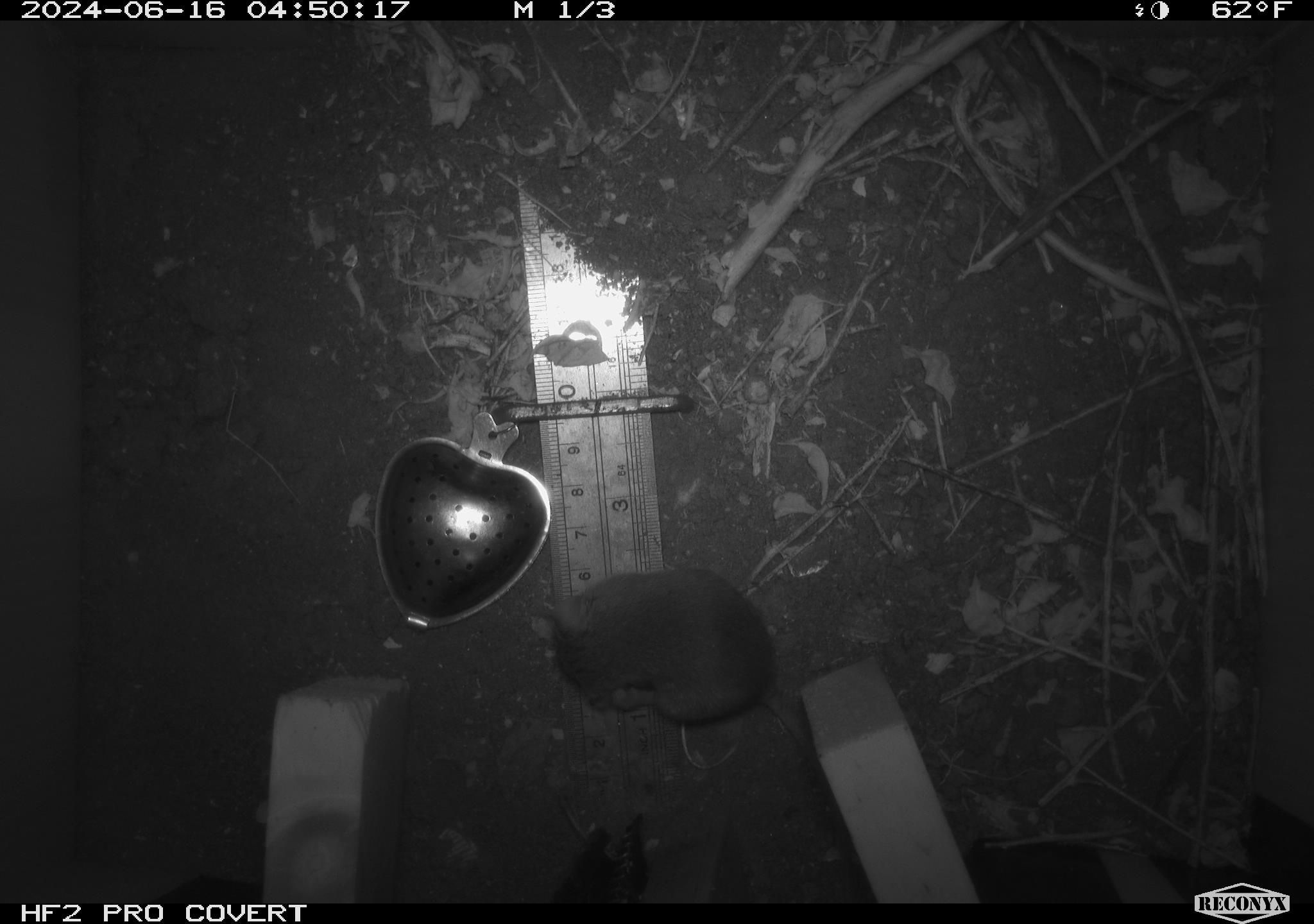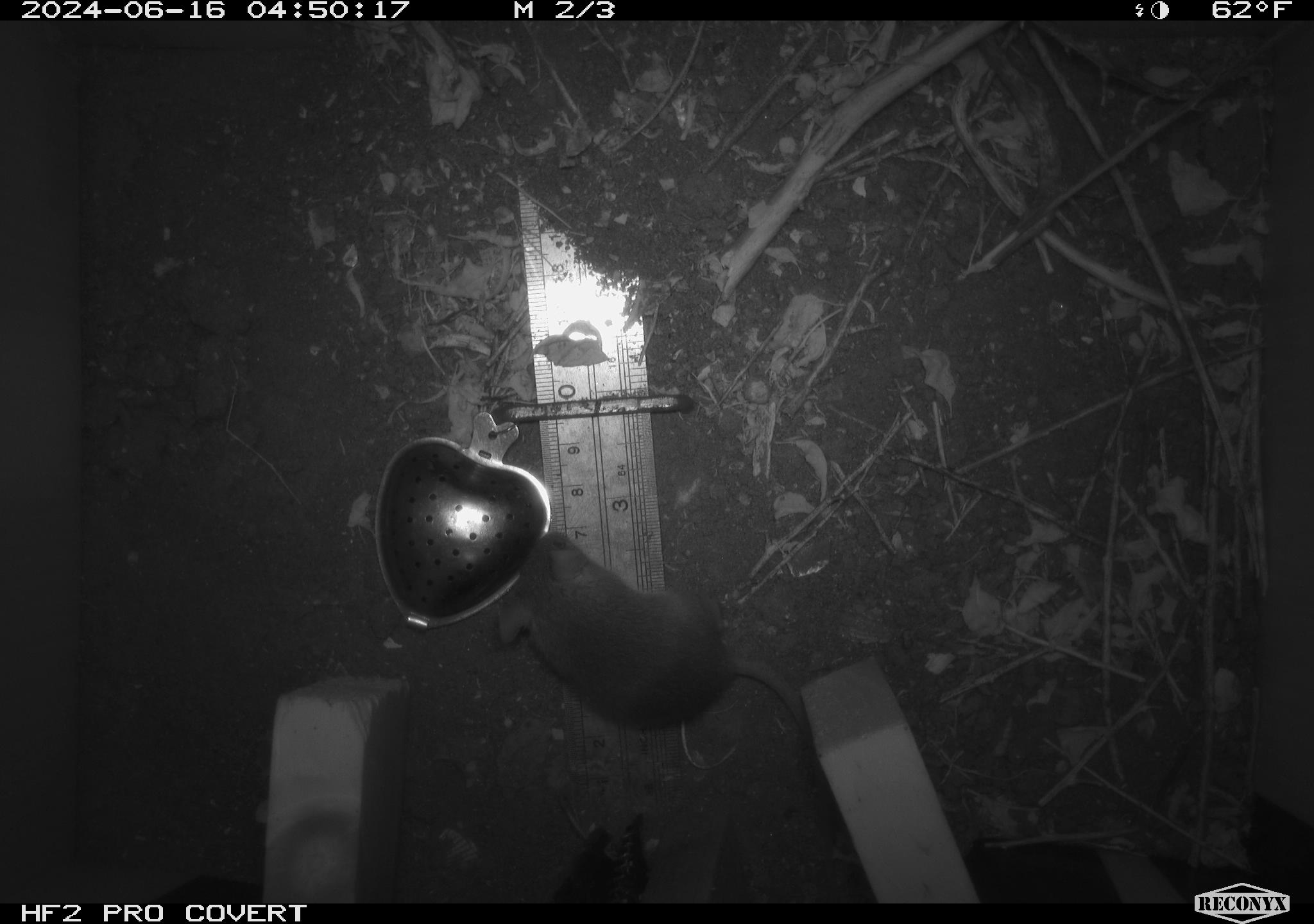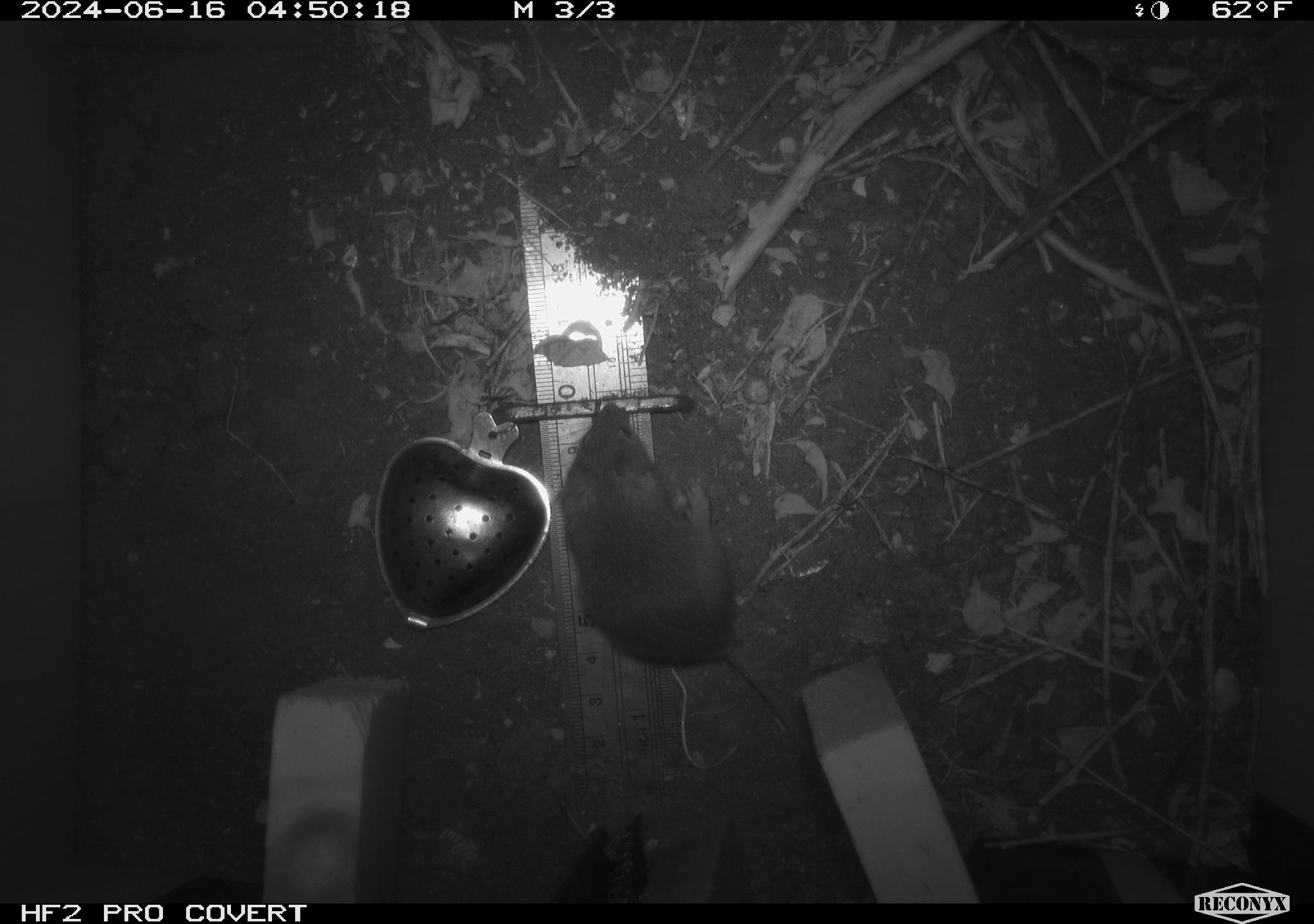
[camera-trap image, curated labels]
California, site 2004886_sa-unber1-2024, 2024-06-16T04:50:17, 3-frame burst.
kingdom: Animalia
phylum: Chordata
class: Mammalia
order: Rodentia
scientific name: Rodentia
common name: mouse species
Mouse species (Rodentia).